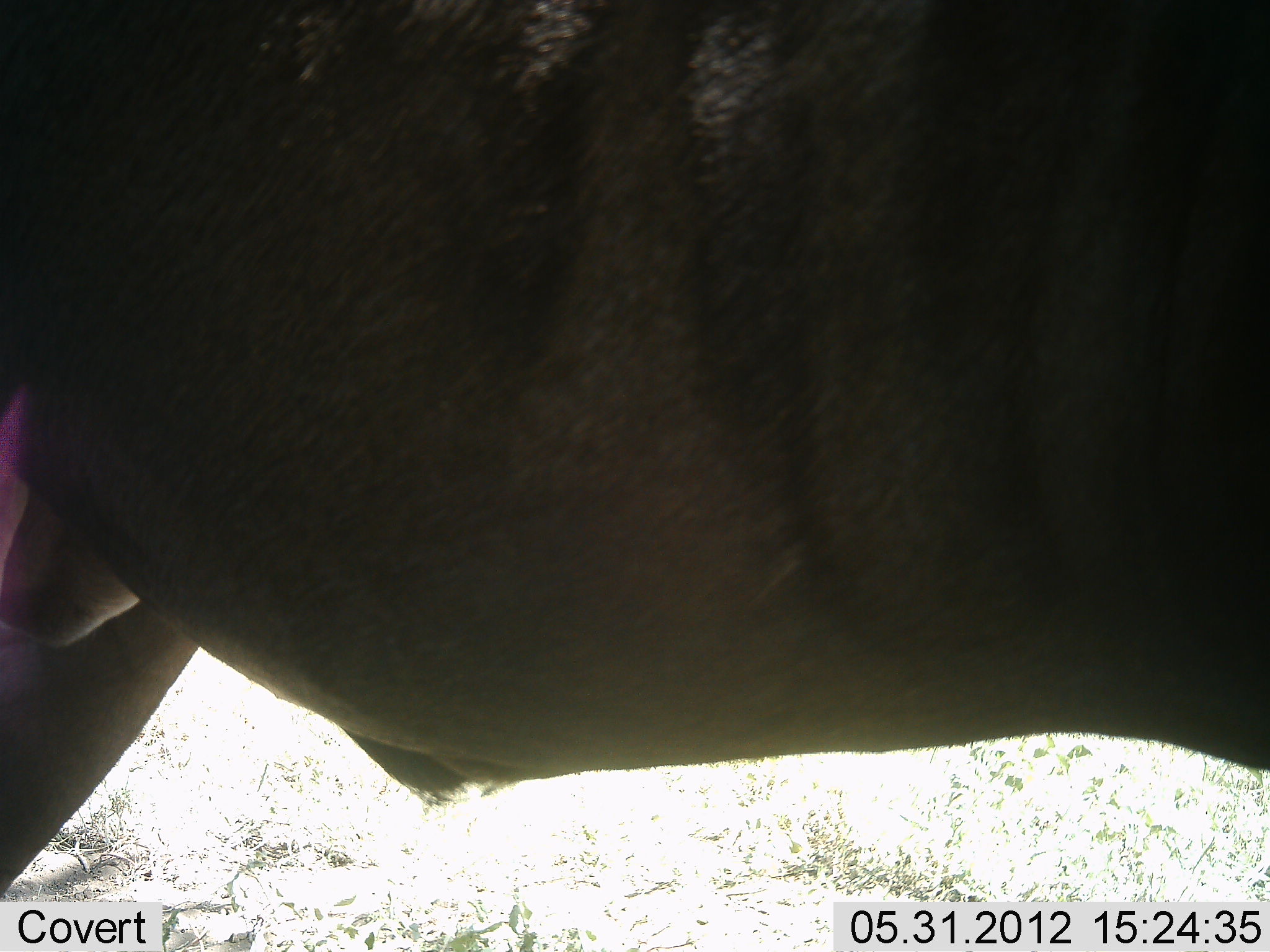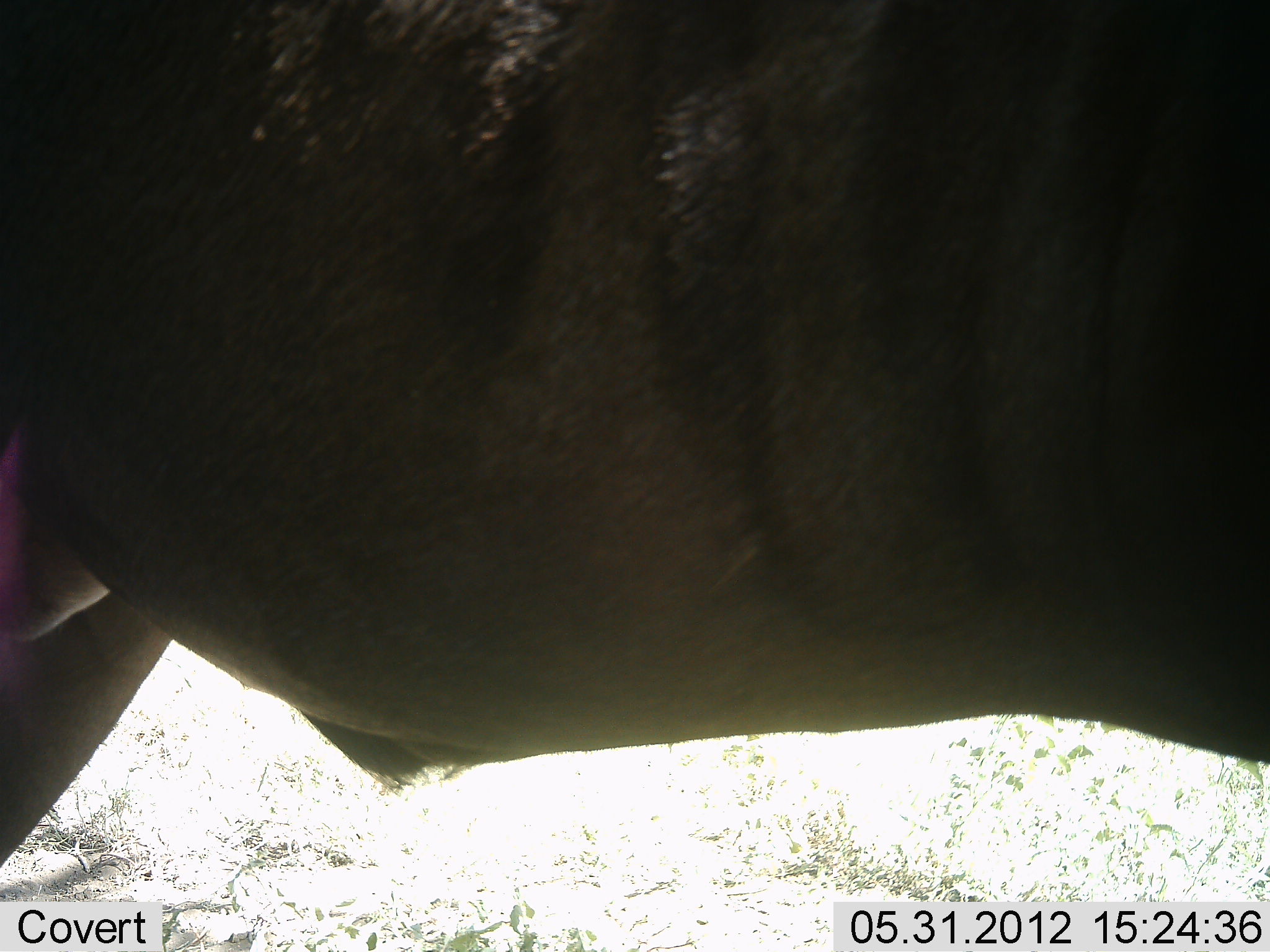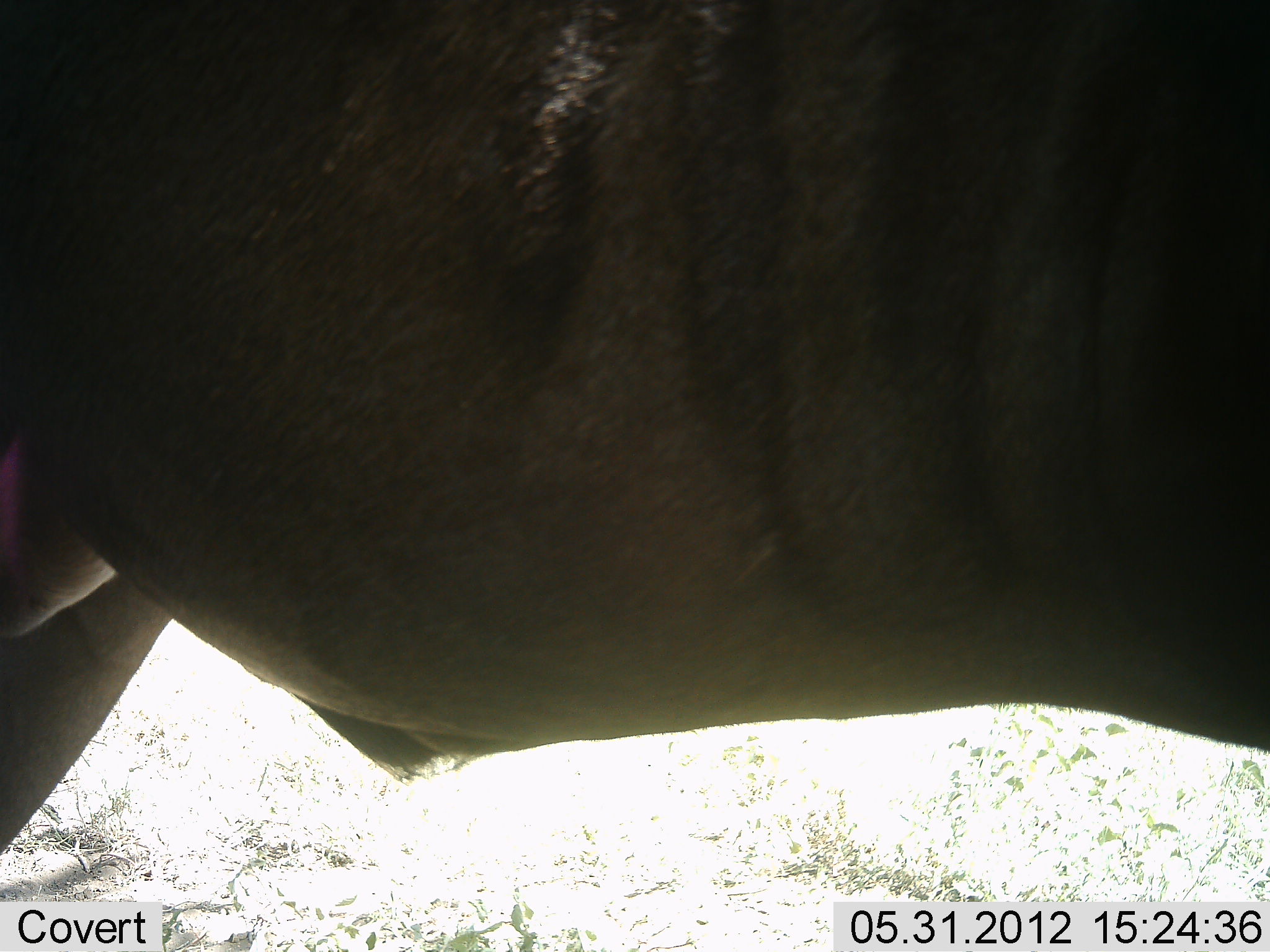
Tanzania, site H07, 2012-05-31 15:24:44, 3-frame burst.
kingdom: Animalia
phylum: Chordata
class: Mammalia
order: Artiodactyla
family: Bovidae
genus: Connochaetes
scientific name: Connochaetes taurinus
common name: blue wildebeest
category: wildebeest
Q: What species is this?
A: Wildebeest (blue wildebeest) (Connochaetes taurinus).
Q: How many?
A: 1.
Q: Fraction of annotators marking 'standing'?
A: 100%.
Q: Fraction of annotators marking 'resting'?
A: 0%.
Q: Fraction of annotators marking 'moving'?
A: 0%.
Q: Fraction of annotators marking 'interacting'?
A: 0%.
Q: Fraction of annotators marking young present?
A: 0%.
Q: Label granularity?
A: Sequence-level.